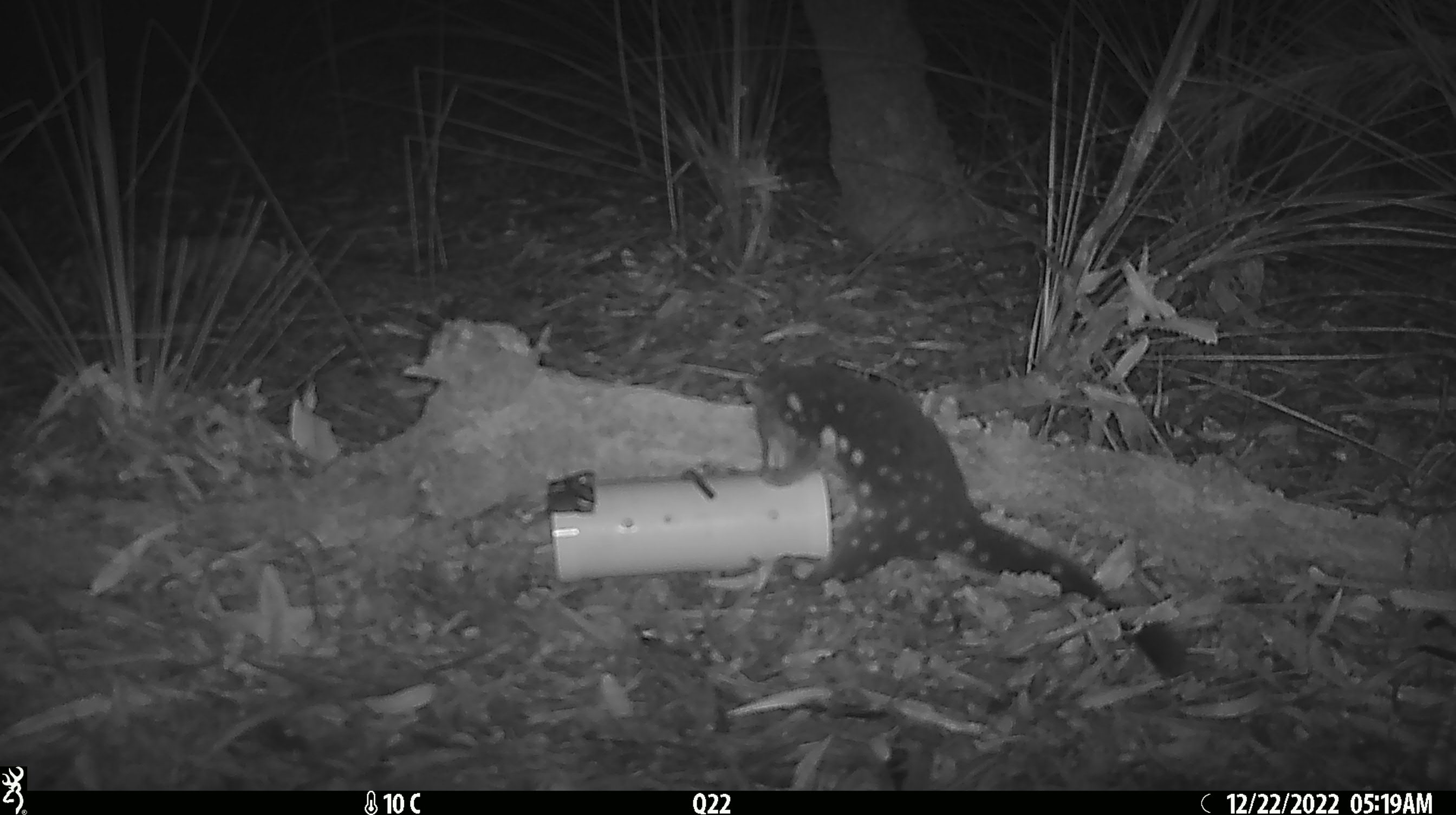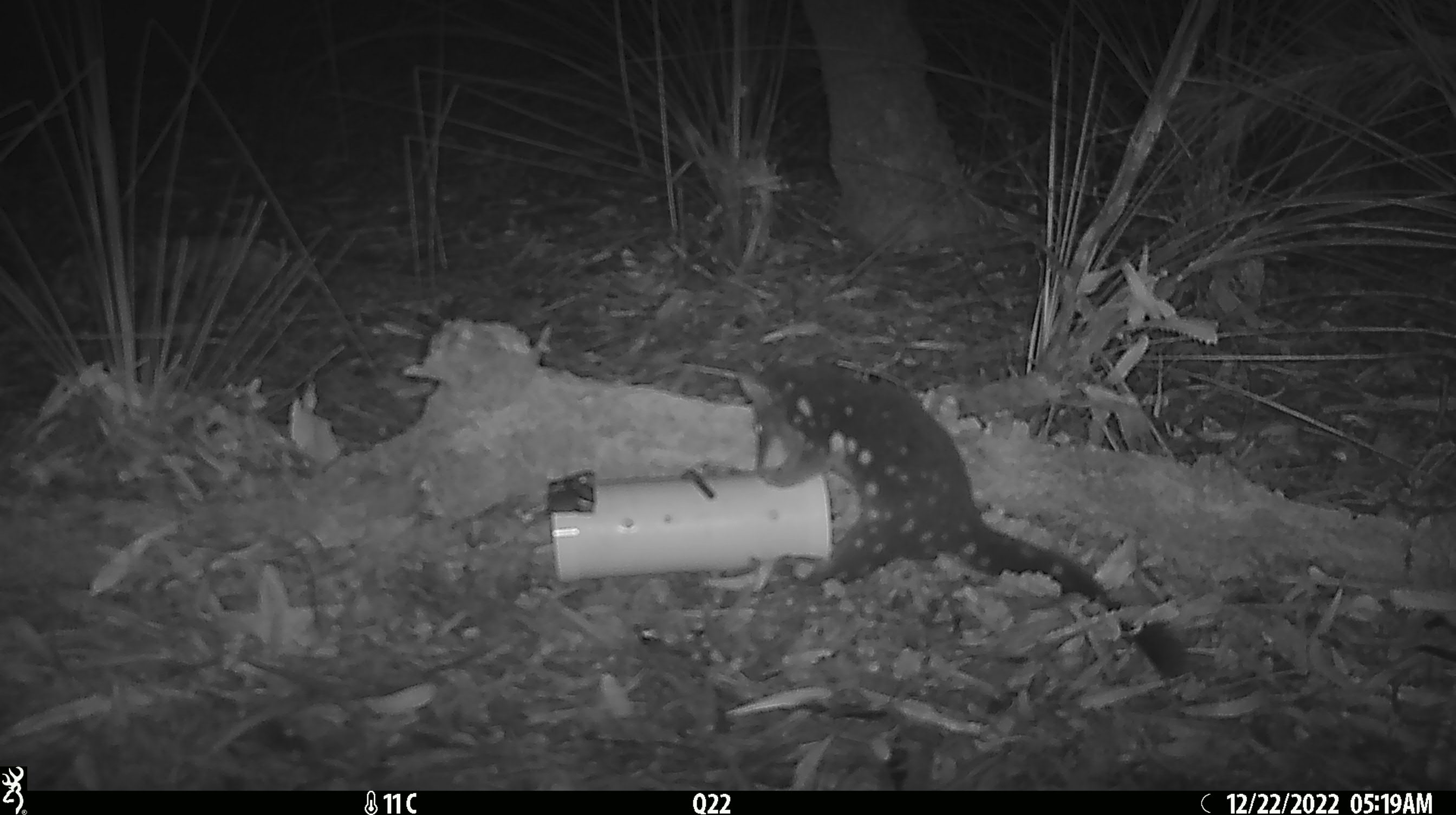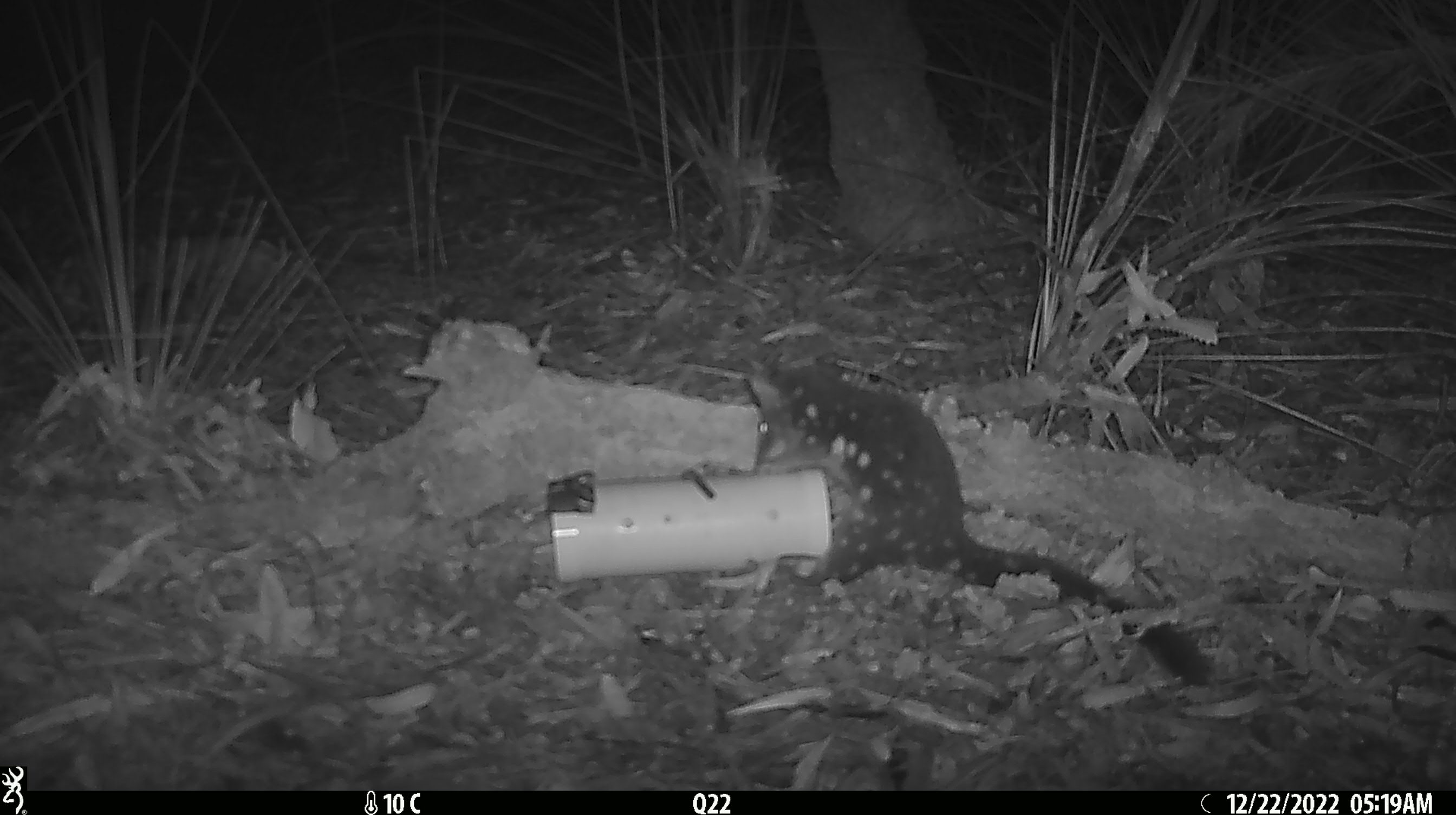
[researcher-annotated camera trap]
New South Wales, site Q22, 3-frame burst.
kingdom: Animalia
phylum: Chordata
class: Mammalia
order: Dasyuromorphia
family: Dasyuridae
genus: Dasyurus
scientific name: Dasyurus maculatus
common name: spotted-tailed quoll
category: quoll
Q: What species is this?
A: Quoll (spotted-tailed quoll) (Dasyurus maculatus).